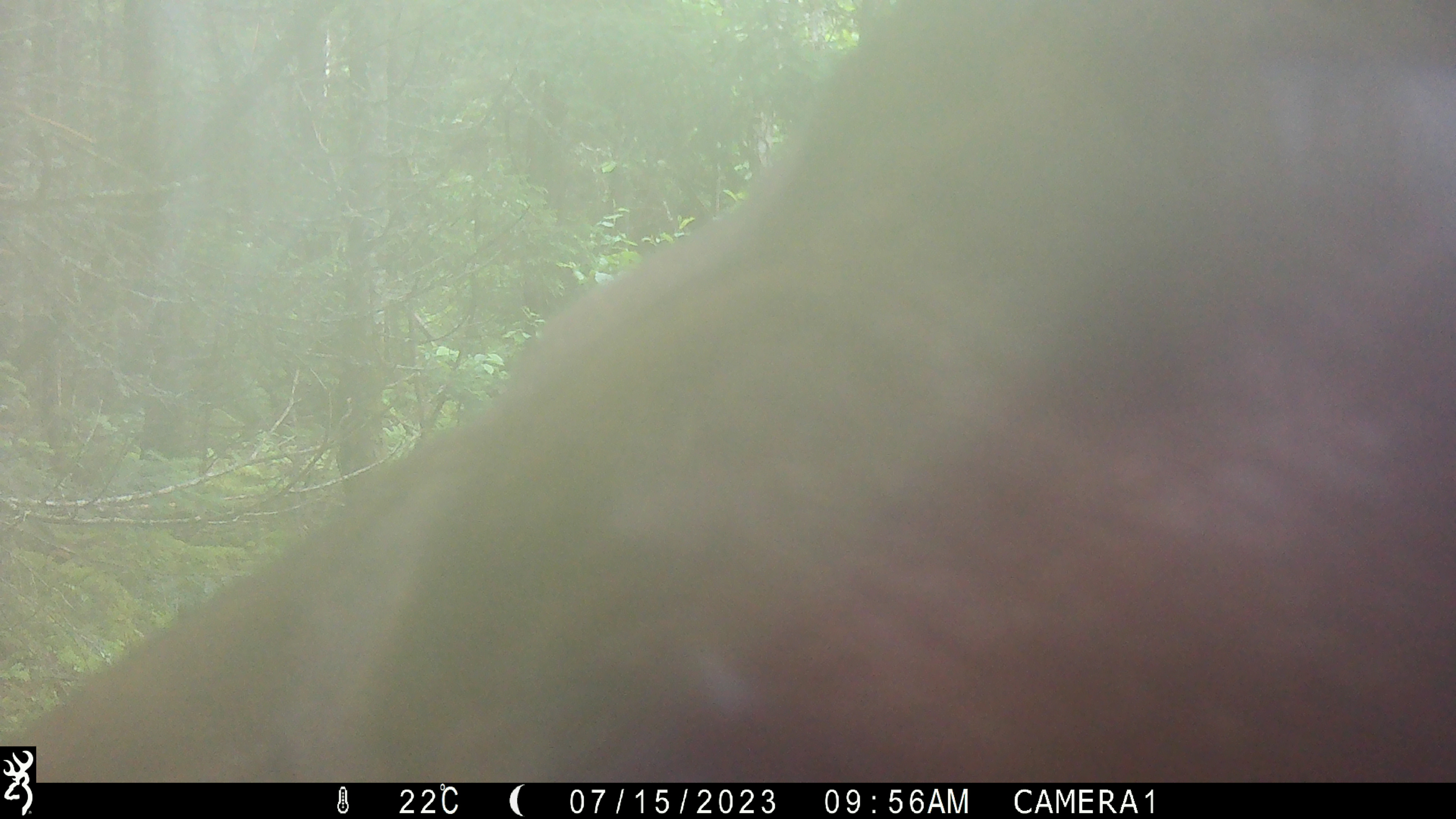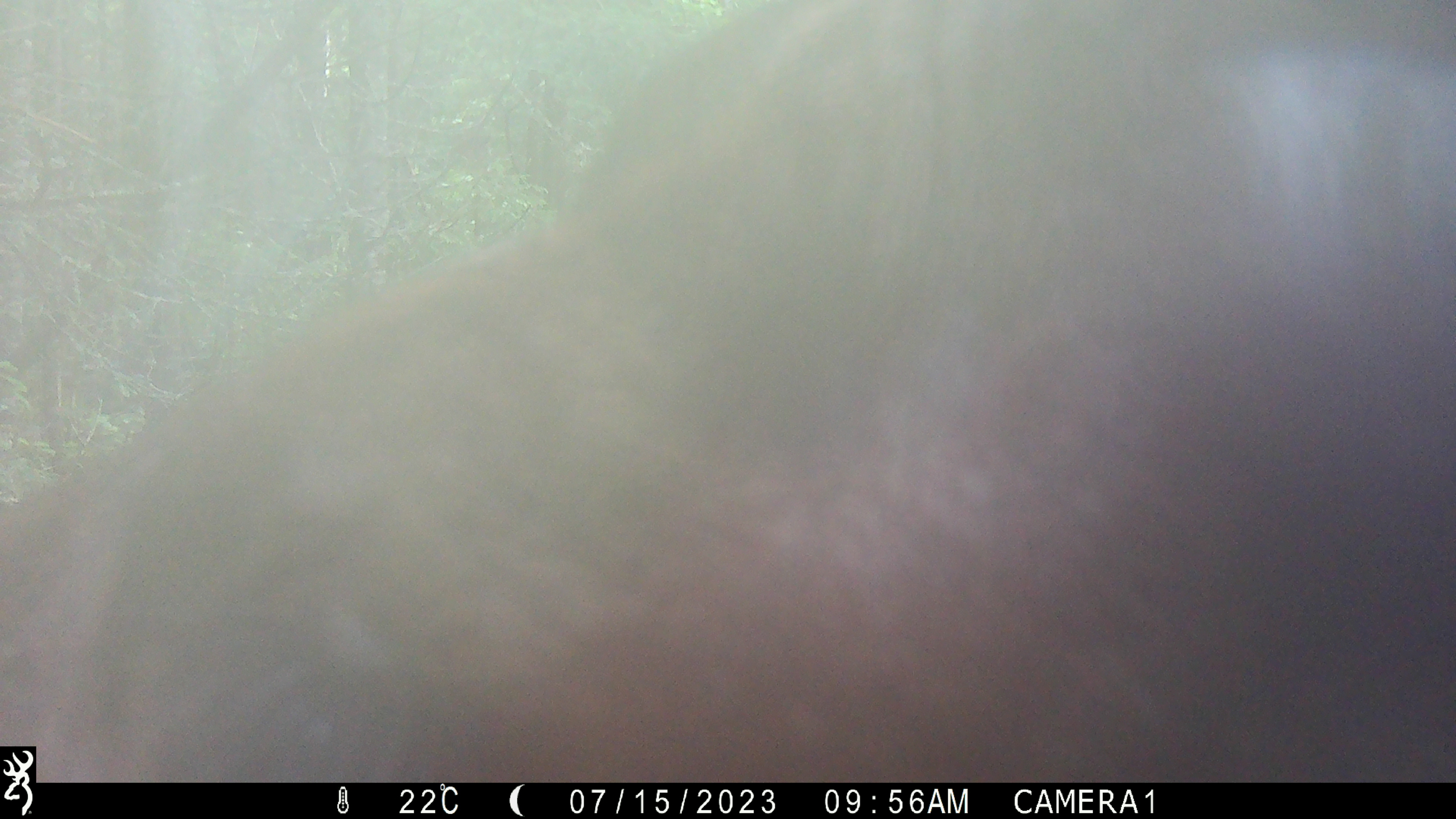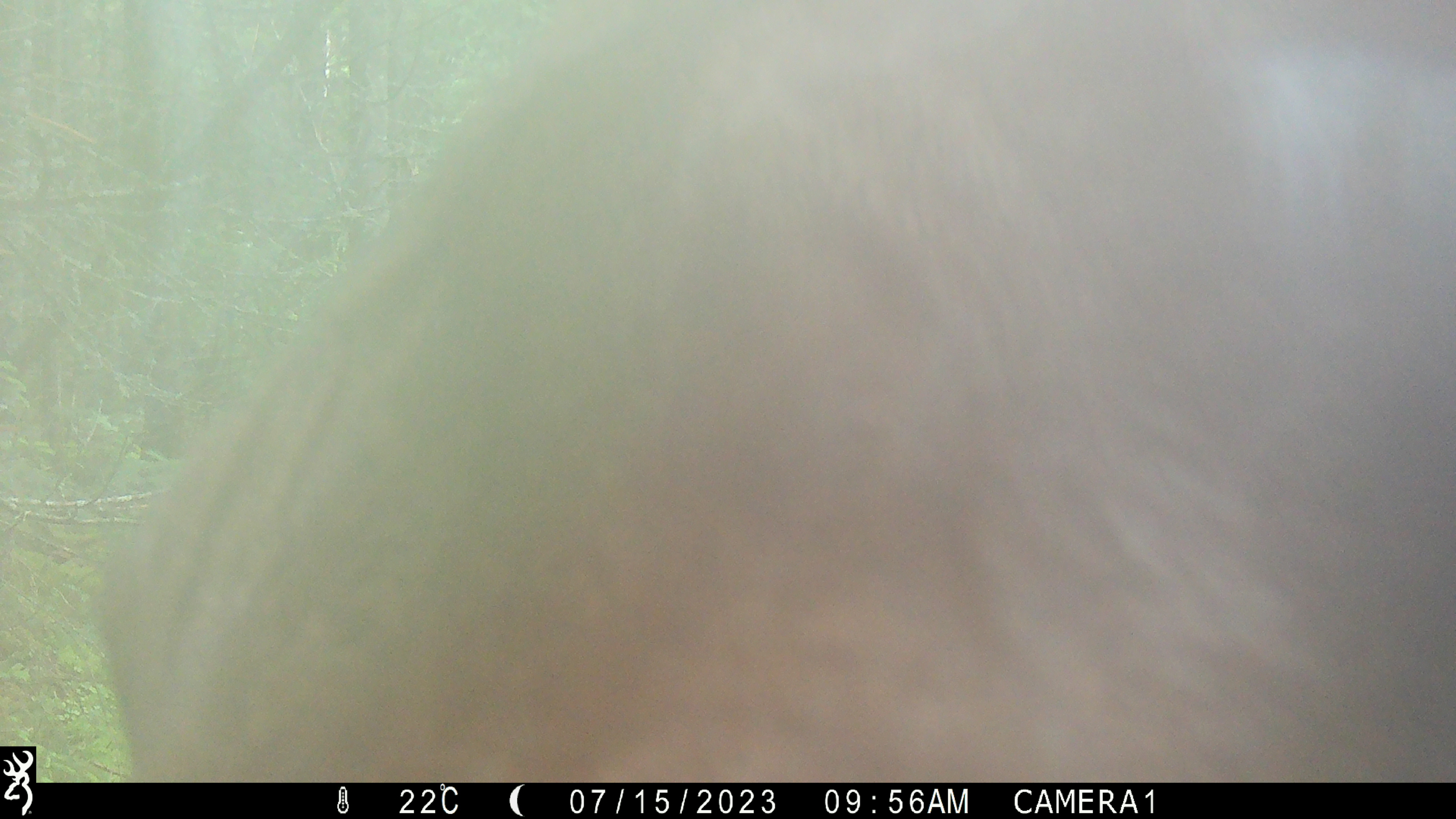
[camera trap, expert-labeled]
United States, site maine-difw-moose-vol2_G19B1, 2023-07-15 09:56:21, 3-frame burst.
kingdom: Animalia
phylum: Chordata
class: Mammalia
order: Artiodactyla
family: Cervidae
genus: Alces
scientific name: Alces alces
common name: moose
Moose (Alces alces).